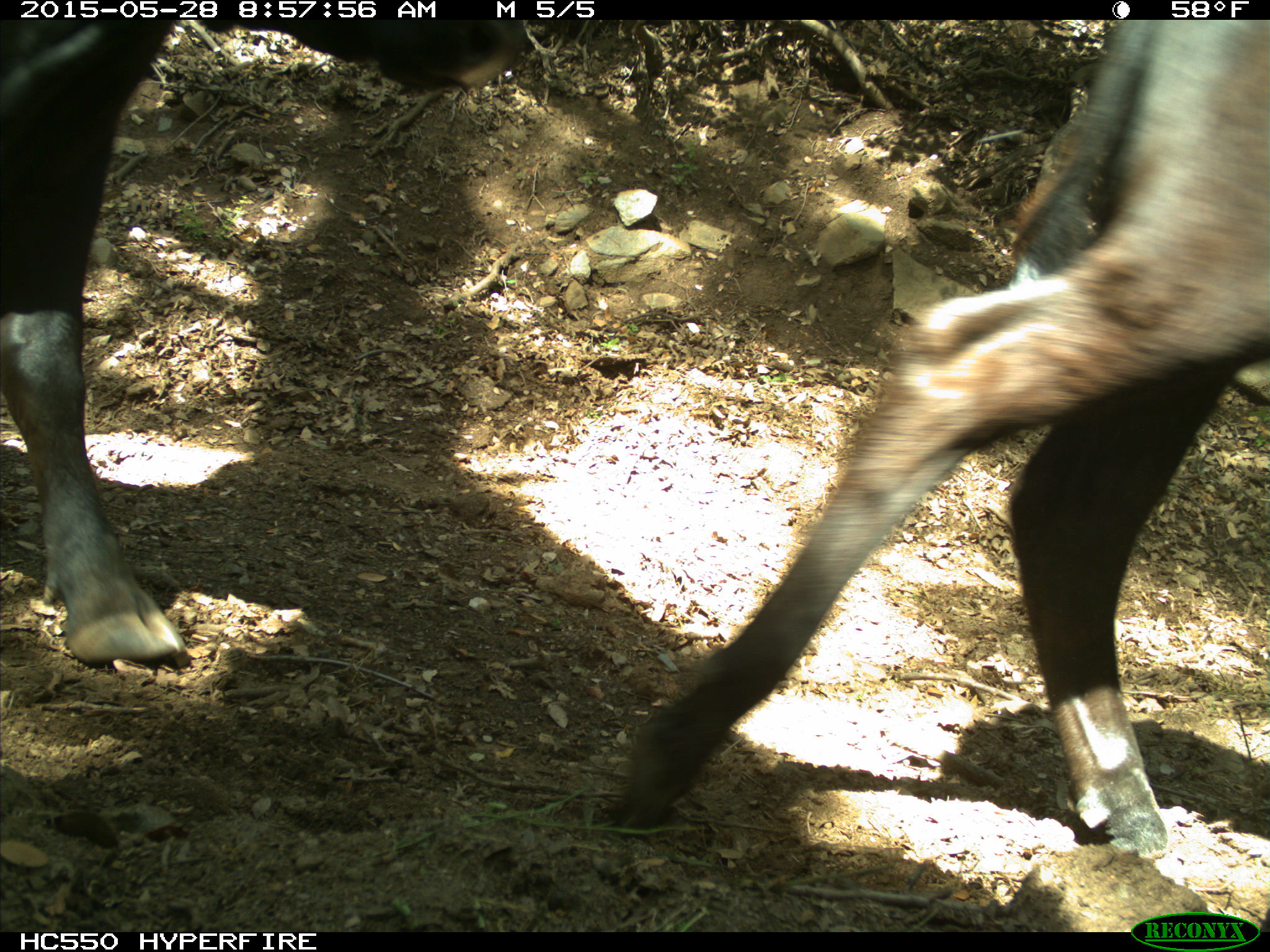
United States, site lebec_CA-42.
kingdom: Animalia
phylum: Chordata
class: Mammalia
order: Artiodactyla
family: Bovidae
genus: Bos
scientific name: Bos taurus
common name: domestic cow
Bos taurus (domestic cow).